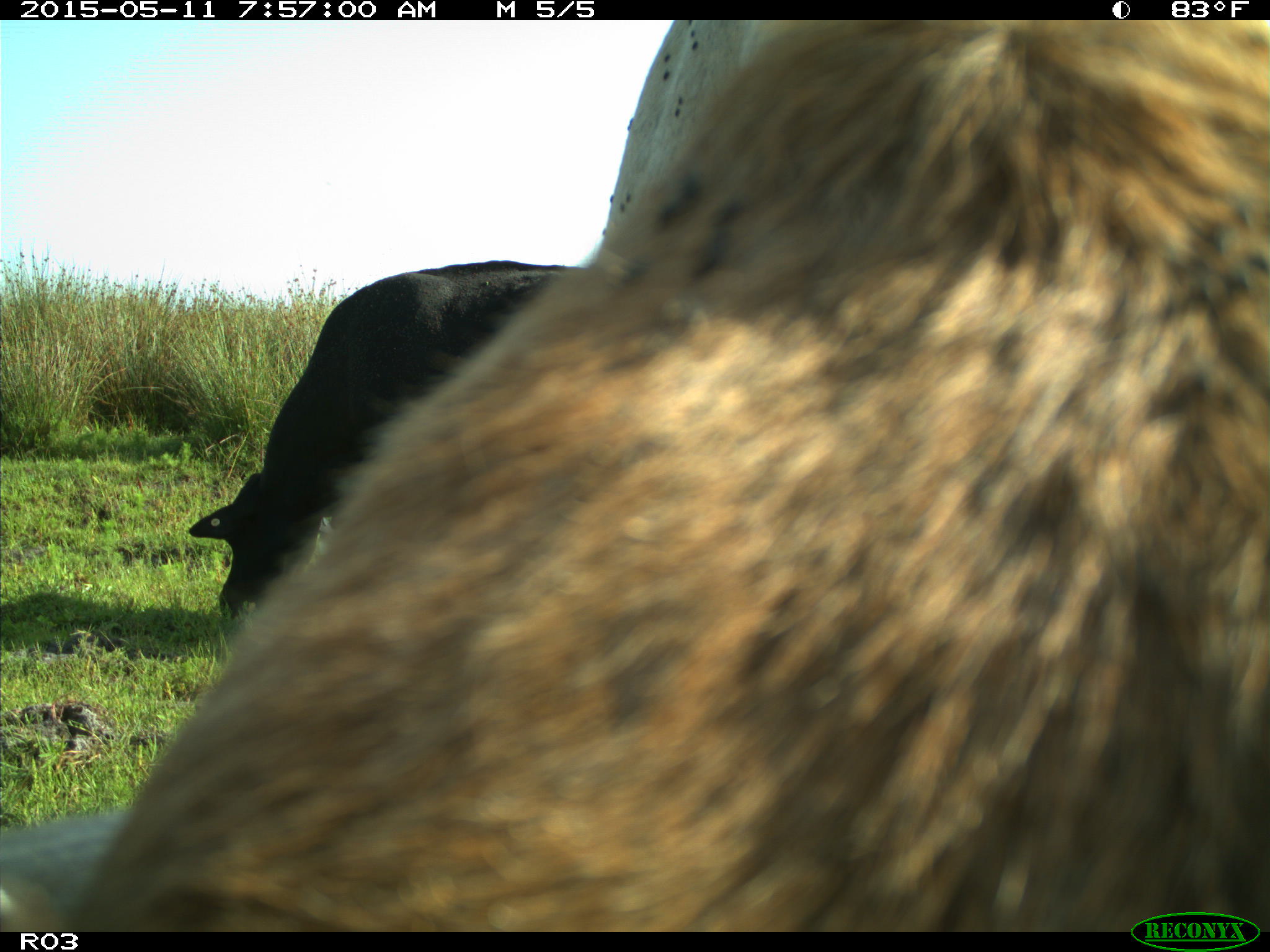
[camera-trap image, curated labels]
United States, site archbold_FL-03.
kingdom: Animalia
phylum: Chordata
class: Mammalia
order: Artiodactyla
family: Bovidae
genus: Bos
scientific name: Bos taurus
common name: domestic cow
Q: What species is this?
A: Bos taurus (domestic cow).